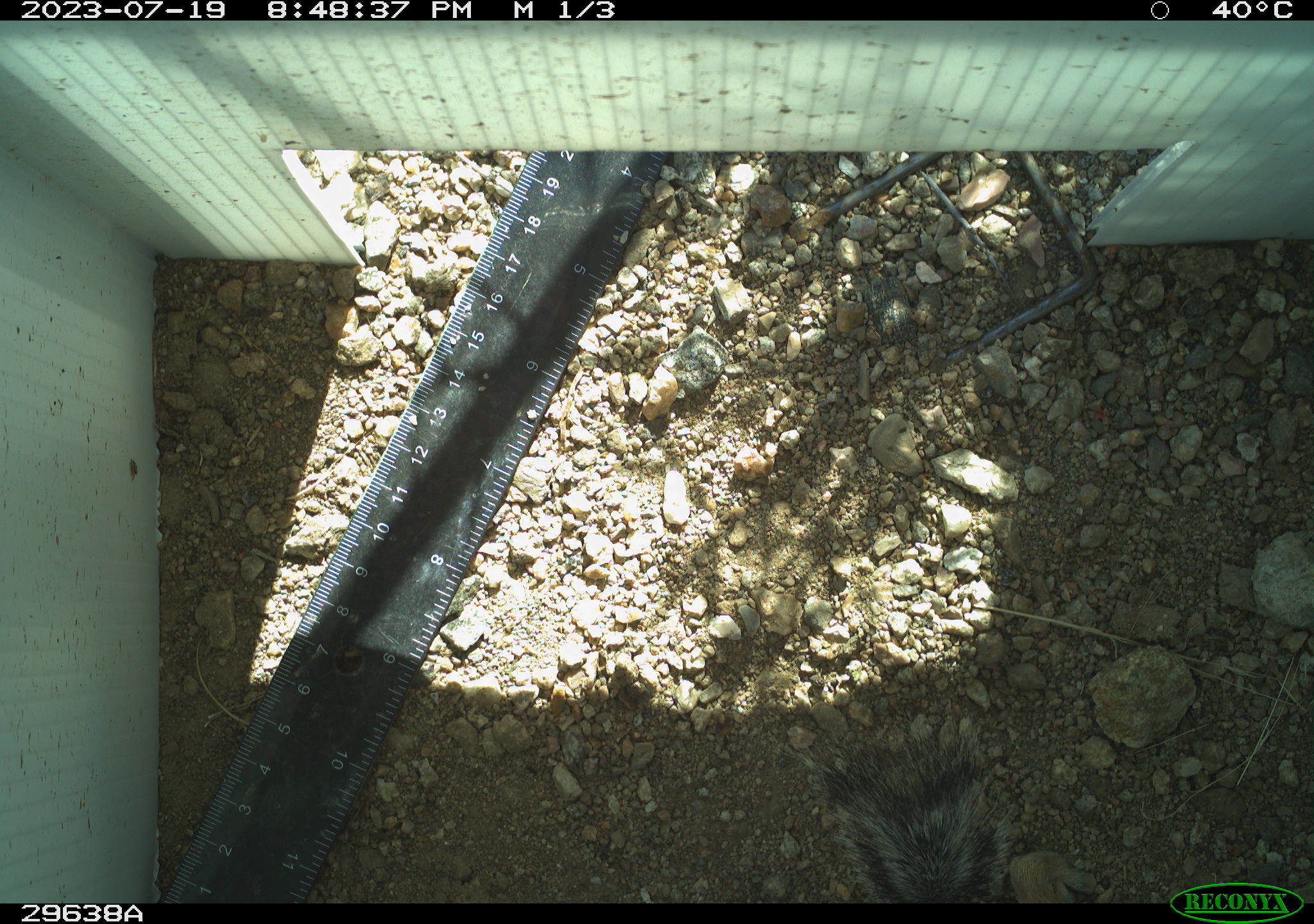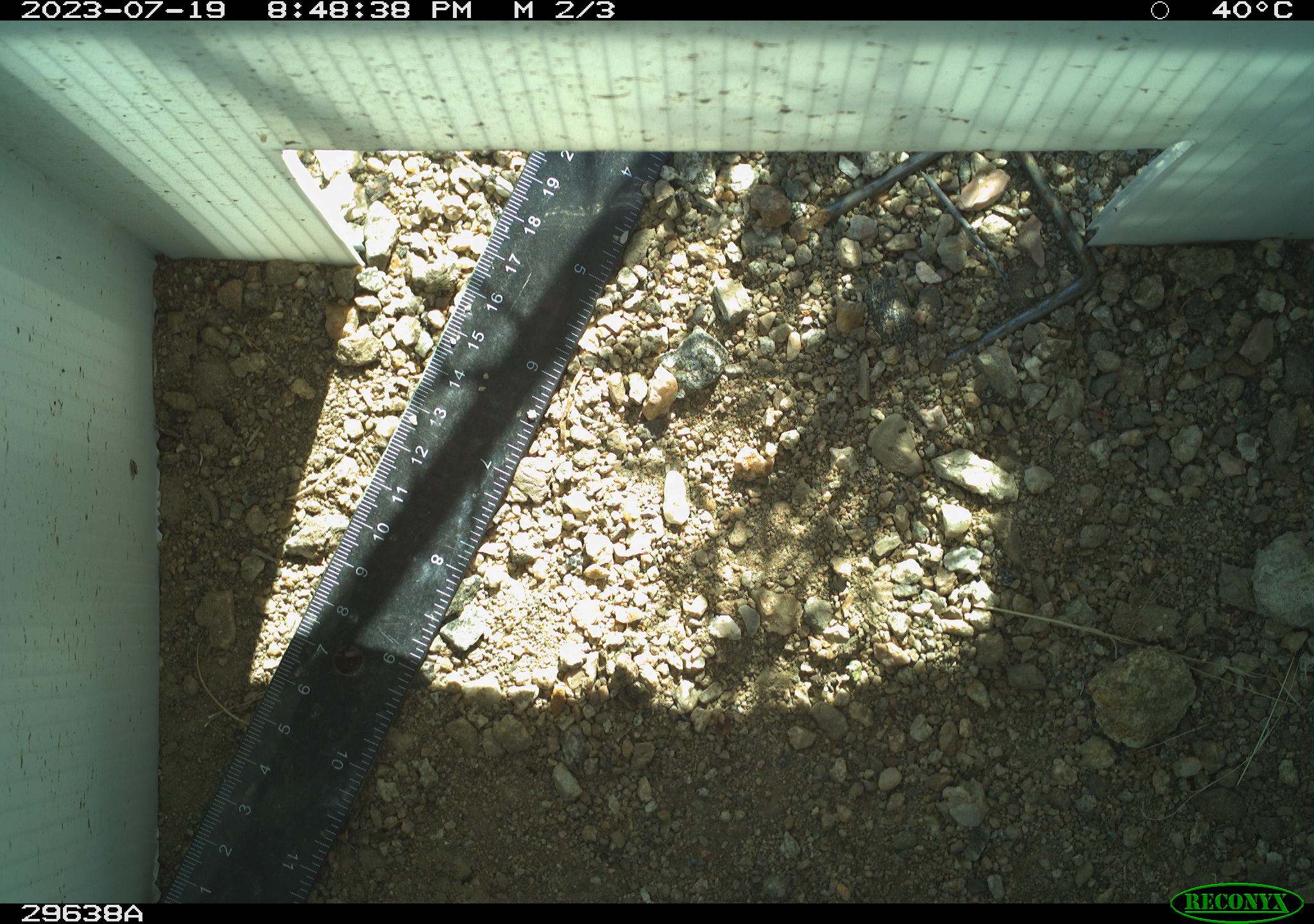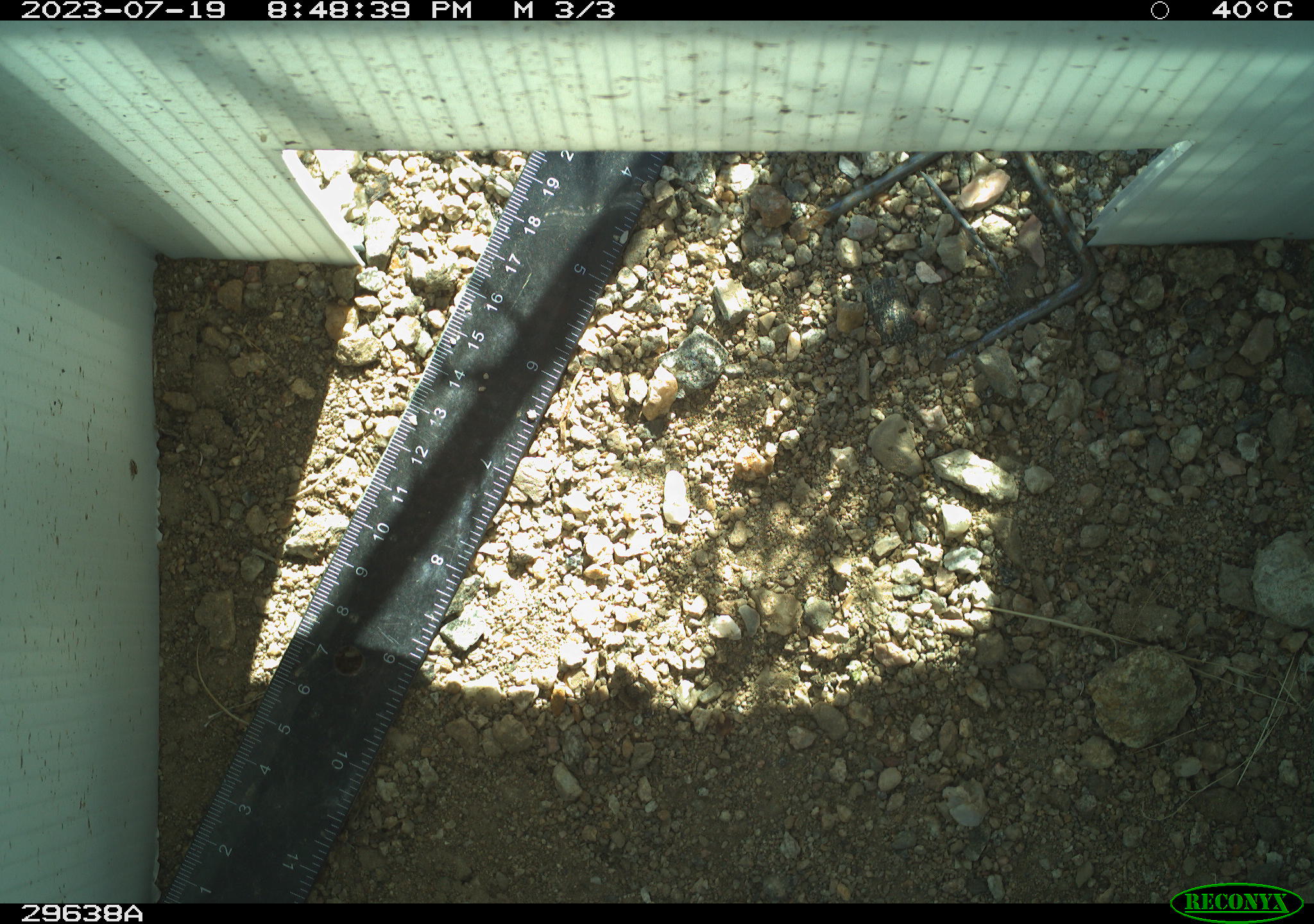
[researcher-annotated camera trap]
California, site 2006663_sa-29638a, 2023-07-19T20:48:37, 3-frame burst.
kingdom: Animalia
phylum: Chordata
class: Mammalia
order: Rodentia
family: Sciuridae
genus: Ammospermophilus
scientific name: Ammospermophilus leucurus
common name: white-tailed antelope squirrel